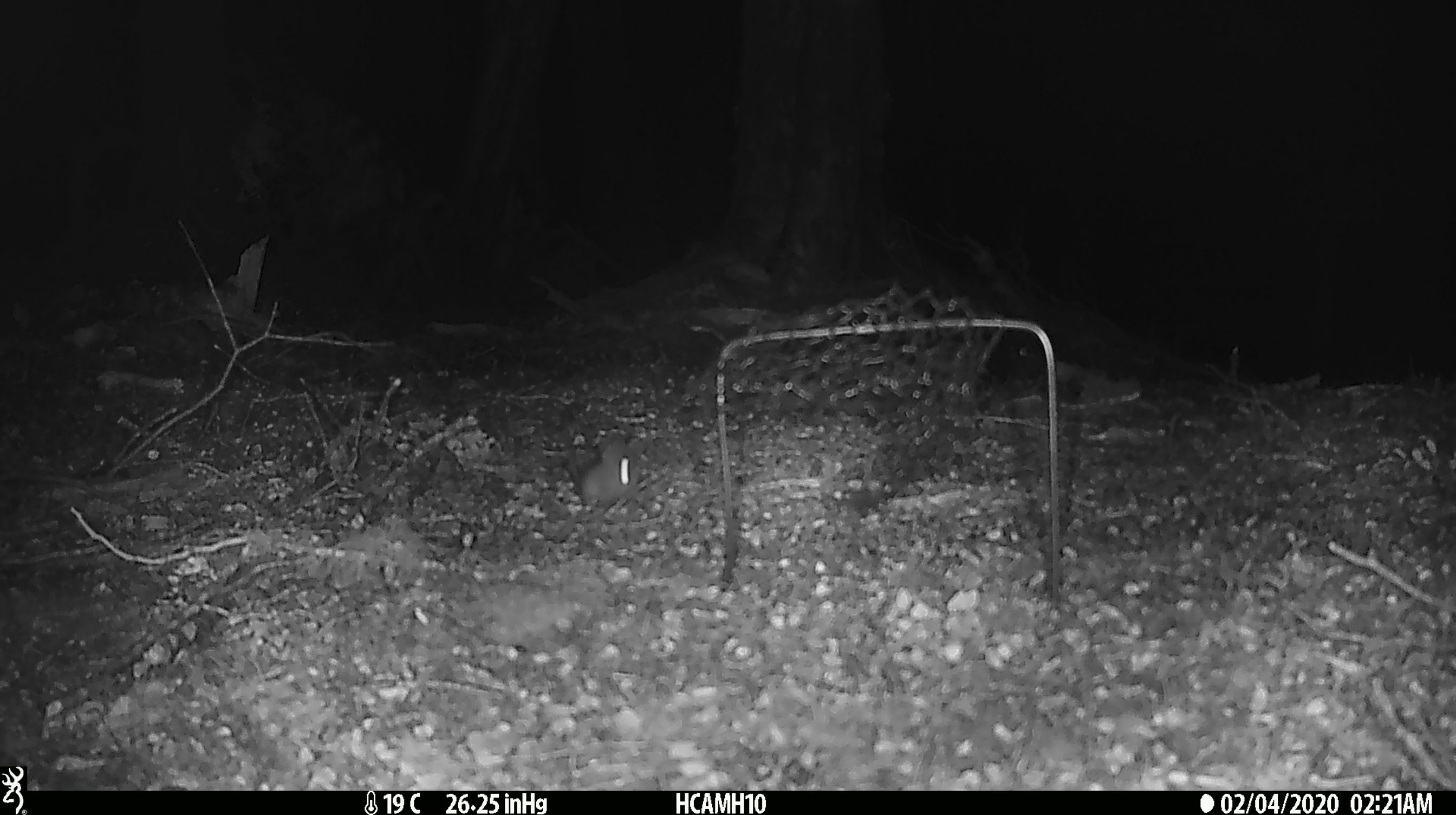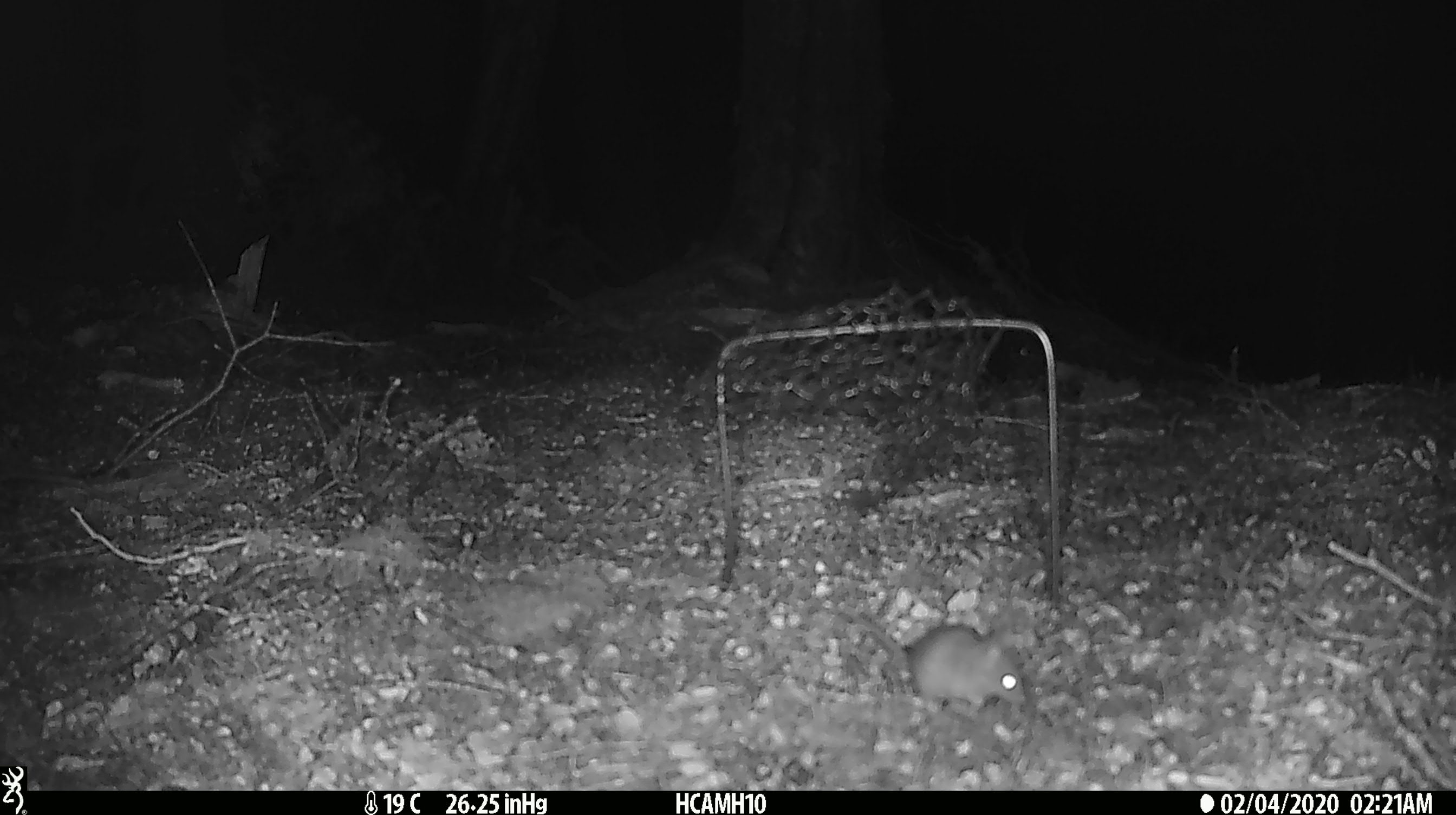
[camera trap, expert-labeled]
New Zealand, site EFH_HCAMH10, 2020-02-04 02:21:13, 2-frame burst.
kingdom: Animalia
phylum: Chordata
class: Mammalia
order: Rodentia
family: Muridae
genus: Mus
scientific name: Mus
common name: mouse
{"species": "mouse (Mus)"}